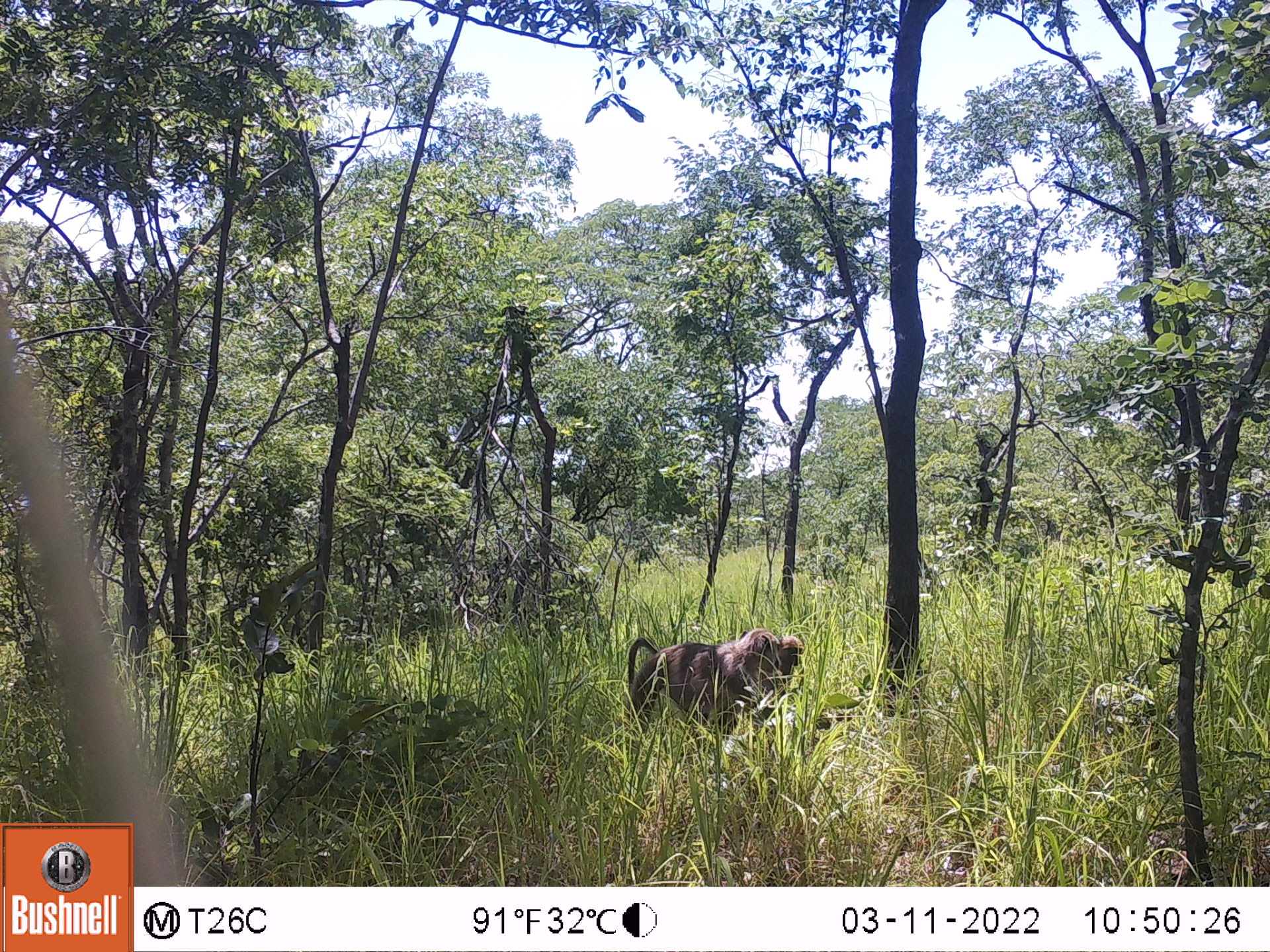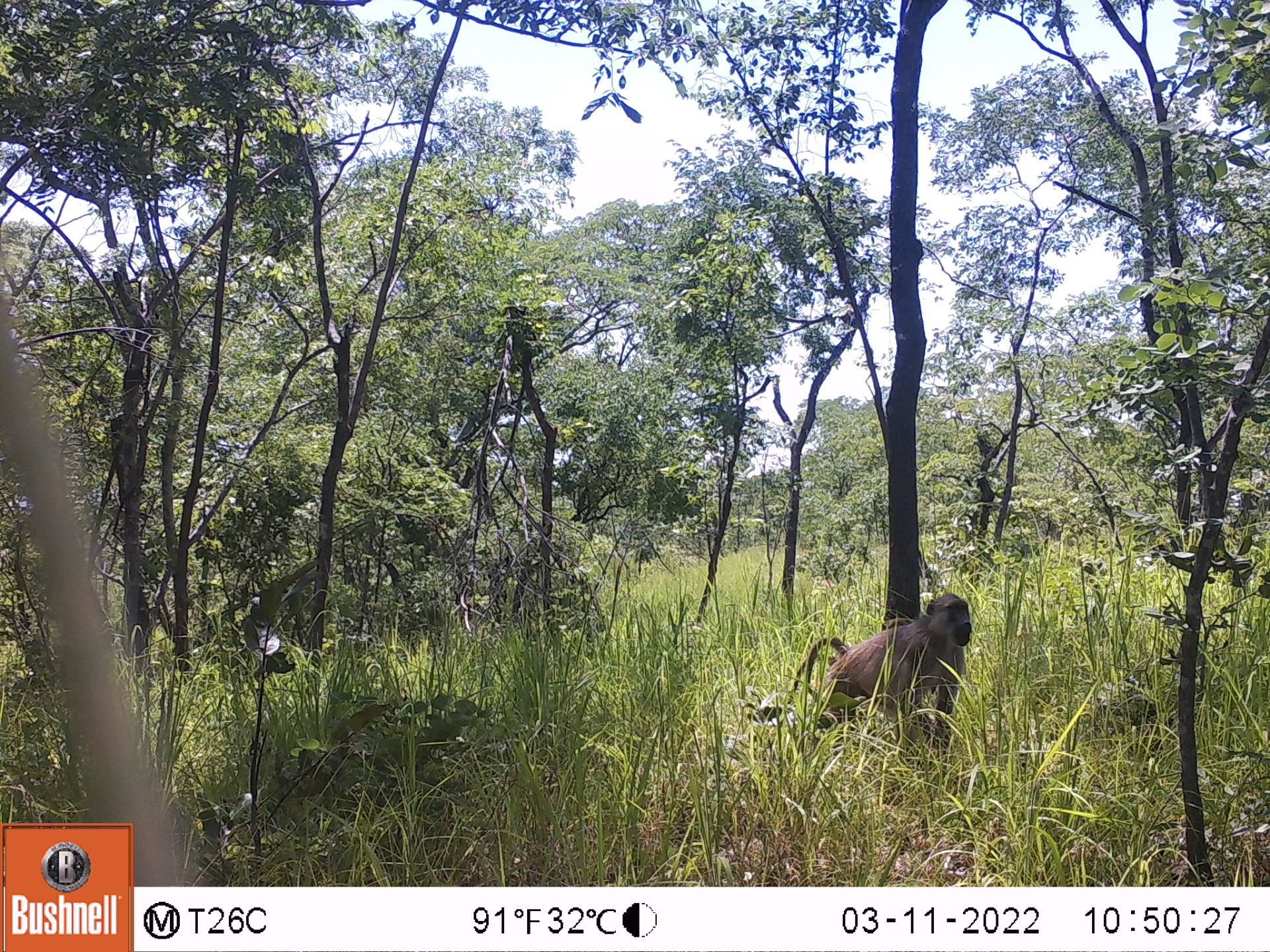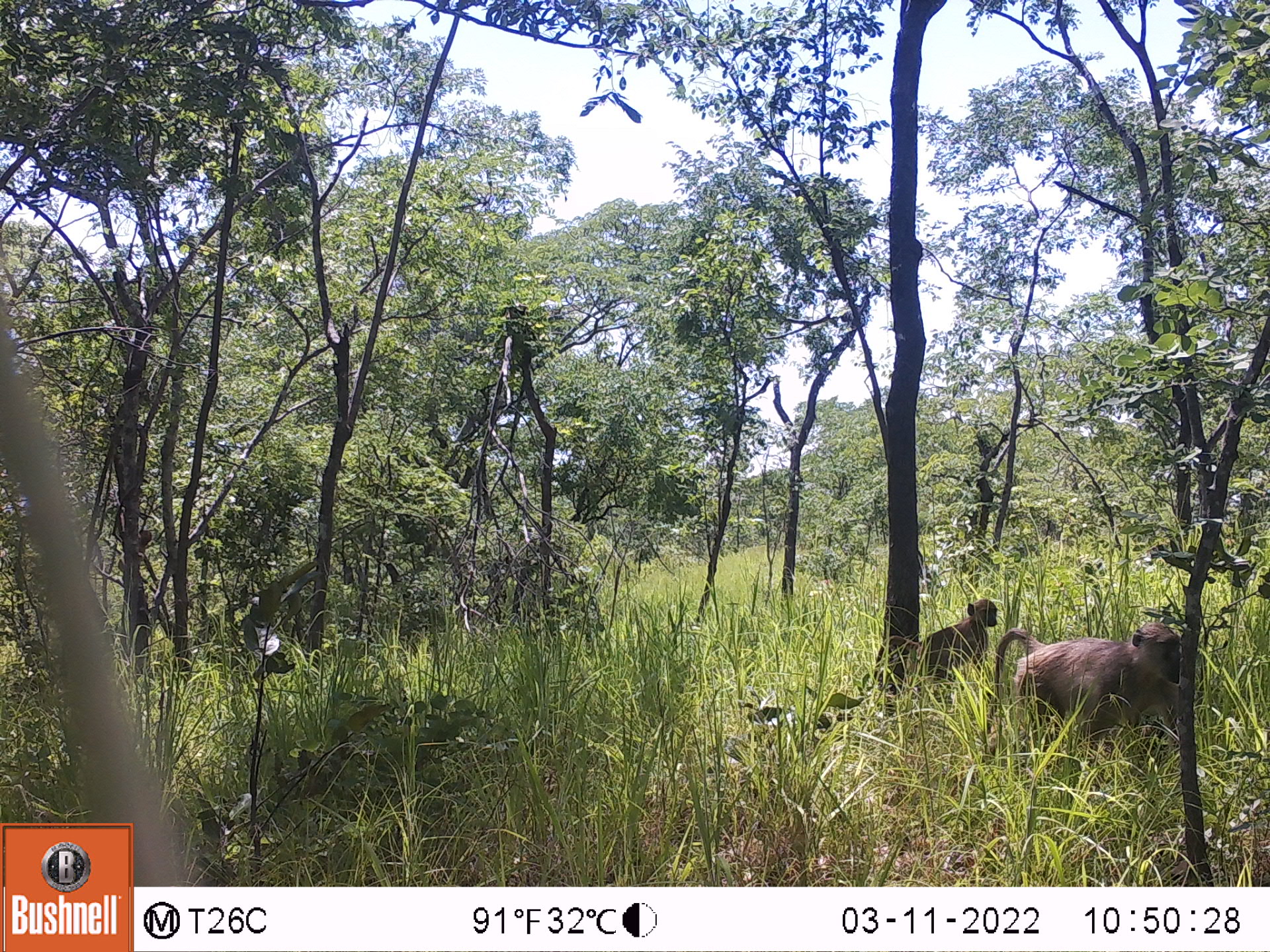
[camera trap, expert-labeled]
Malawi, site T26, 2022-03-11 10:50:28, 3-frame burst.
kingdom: Animalia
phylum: Chordata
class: Mammalia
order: Primates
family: Cercopithecidae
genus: Papio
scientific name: Papio cynocephalus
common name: yellow baboon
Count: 2.